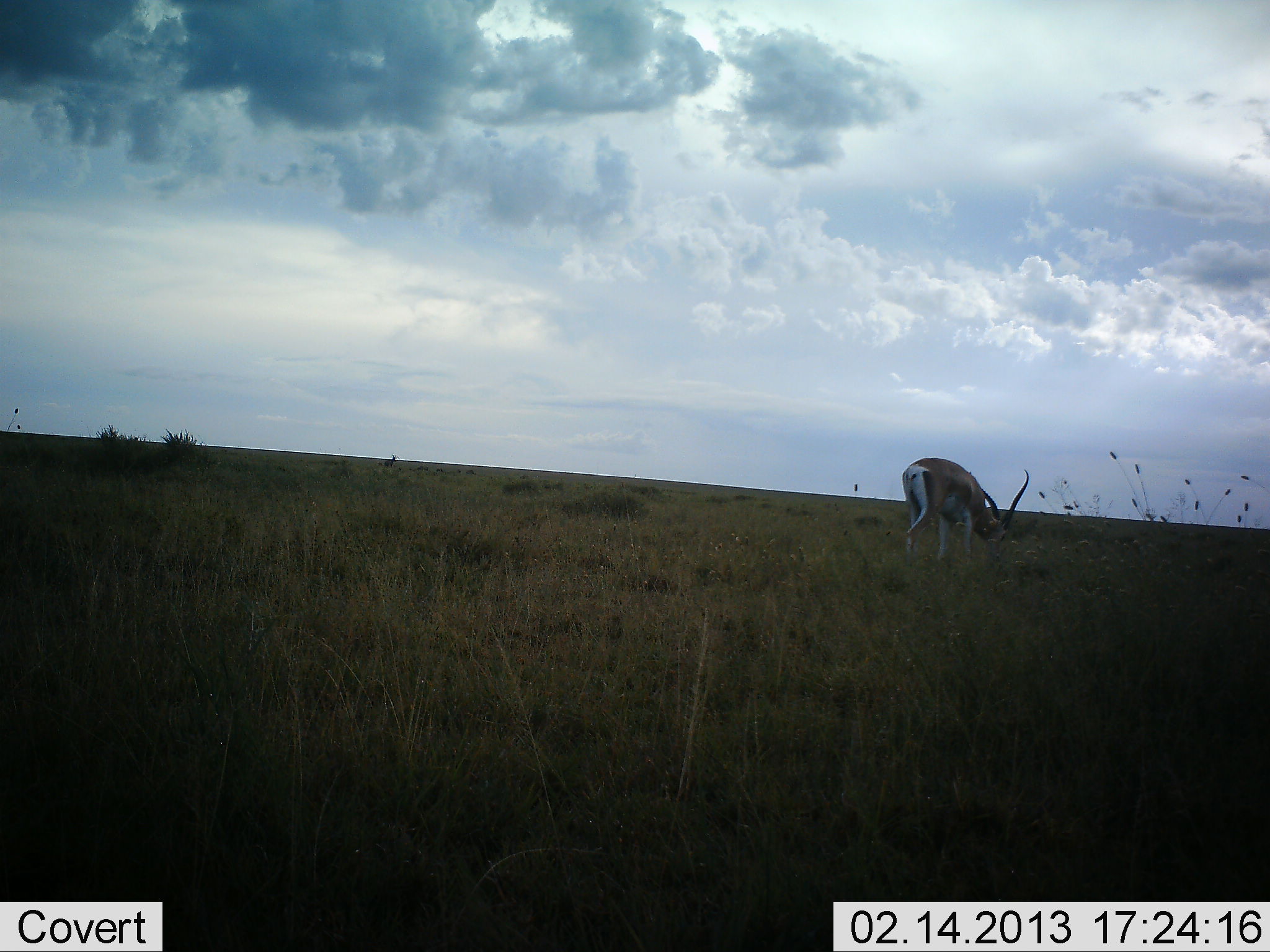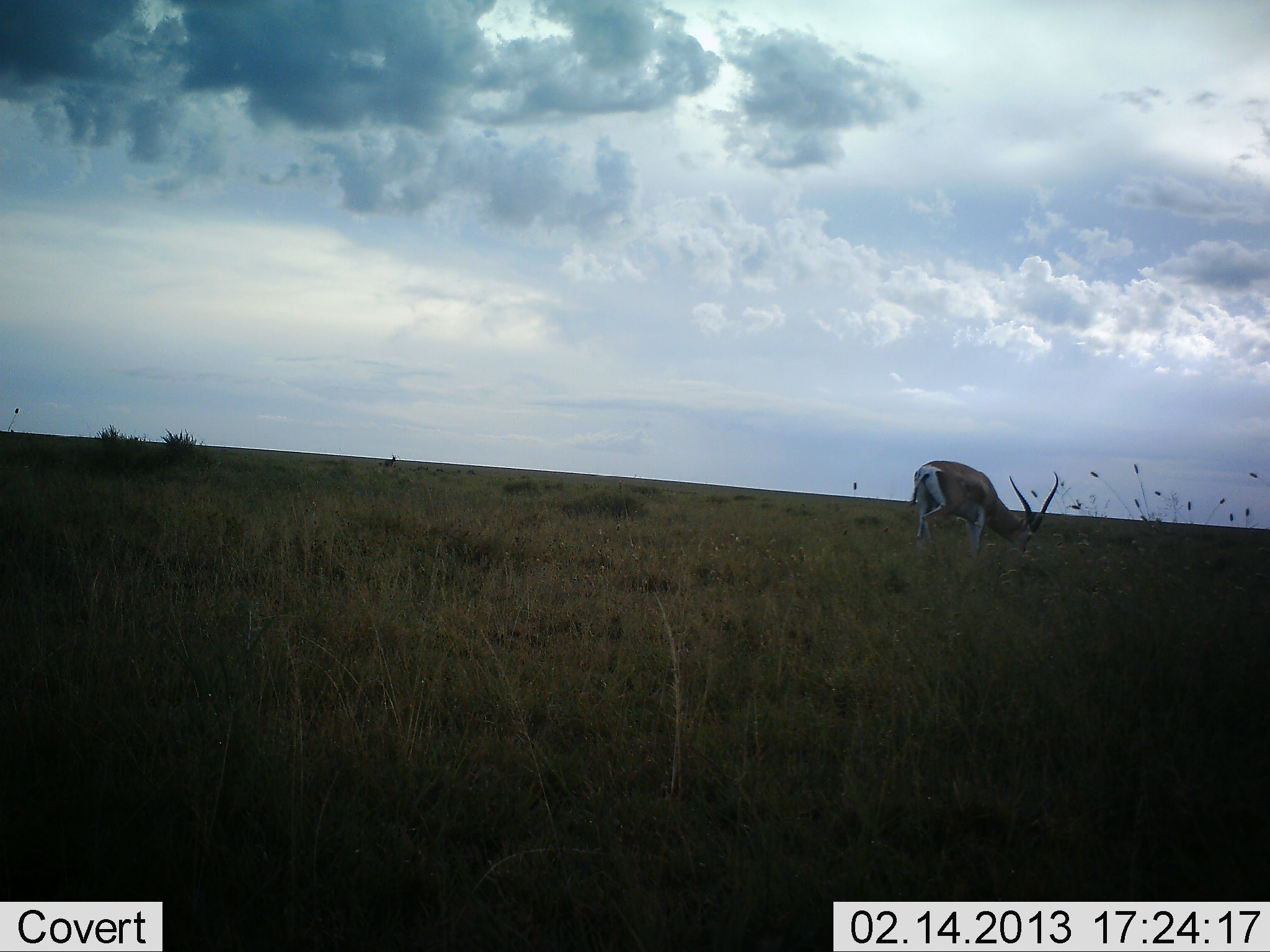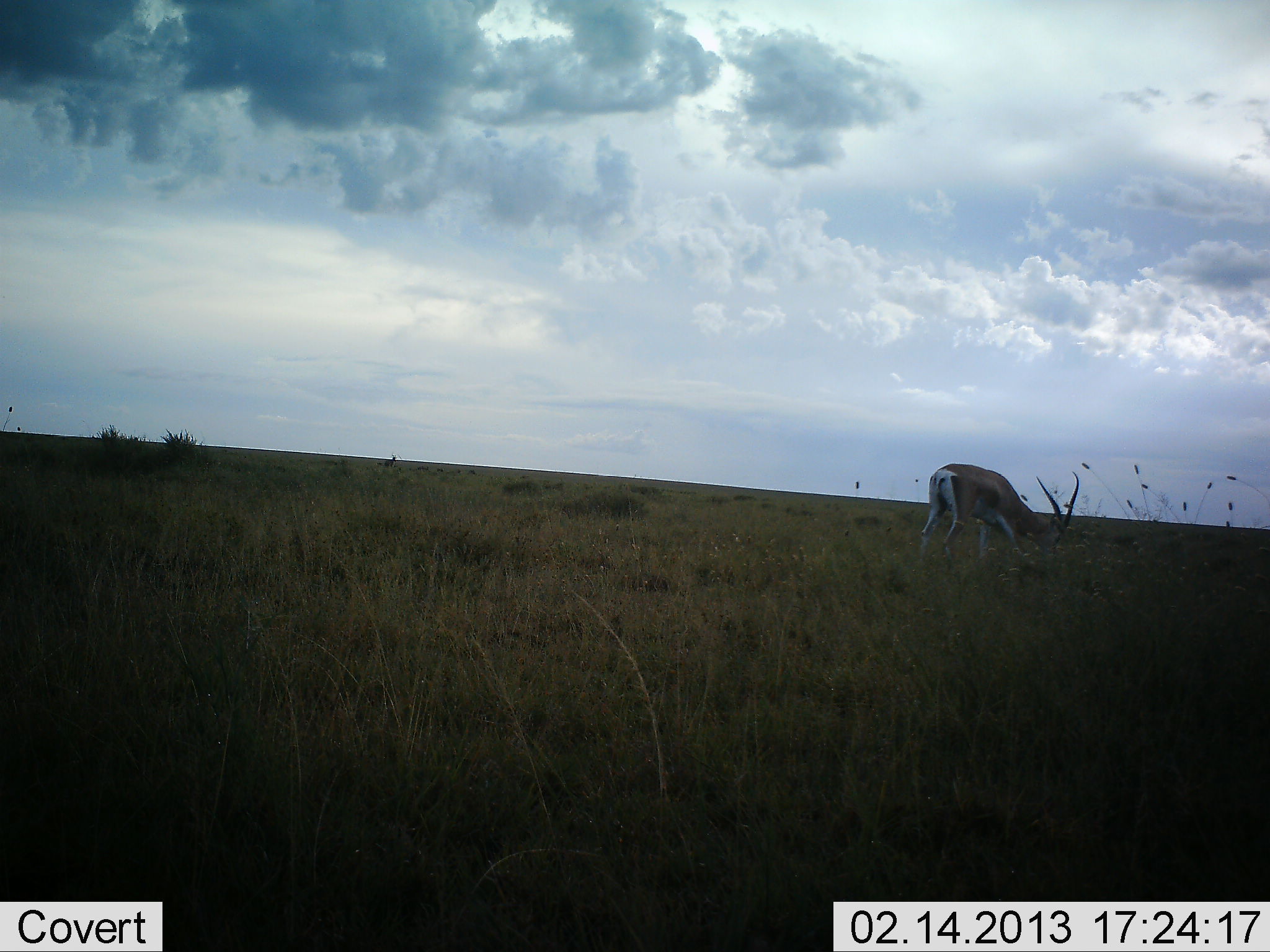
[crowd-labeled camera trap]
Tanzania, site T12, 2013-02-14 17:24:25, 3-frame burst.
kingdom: Animalia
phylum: Chordata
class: Mammalia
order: Artiodactyla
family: Bovidae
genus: Nanger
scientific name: Nanger granti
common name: grant's gazelle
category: gazellegrants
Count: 1.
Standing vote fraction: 14%.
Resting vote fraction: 0%.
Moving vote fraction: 14%.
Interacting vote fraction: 0%.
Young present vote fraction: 0%.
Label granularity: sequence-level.